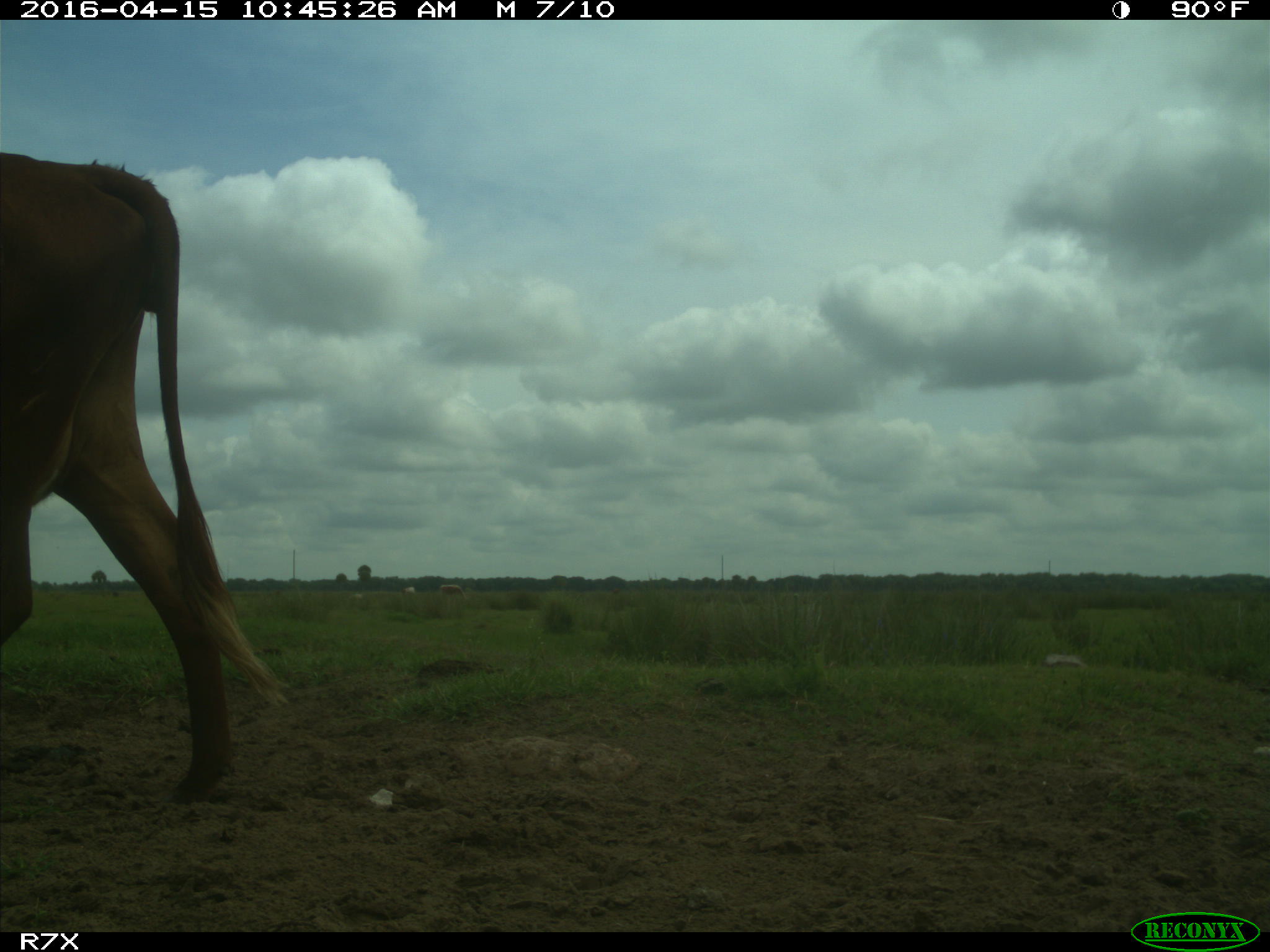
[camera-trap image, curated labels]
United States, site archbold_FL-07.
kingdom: Animalia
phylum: Chordata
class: Mammalia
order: Artiodactyla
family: Bovidae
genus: Bos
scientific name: Bos taurus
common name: domestic cow